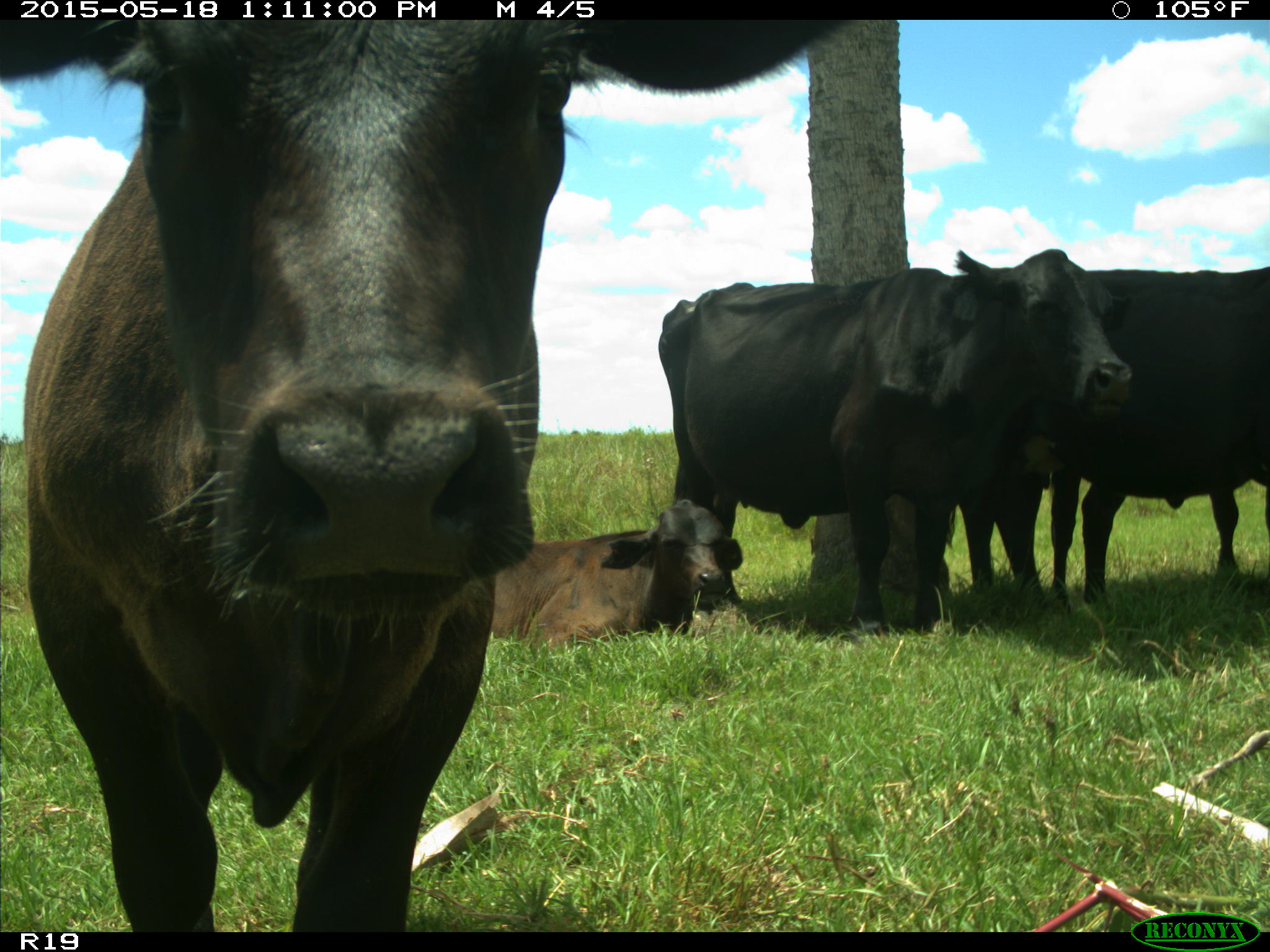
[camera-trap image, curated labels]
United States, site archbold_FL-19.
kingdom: Animalia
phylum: Chordata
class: Mammalia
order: Artiodactyla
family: Bovidae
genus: Bos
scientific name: Bos taurus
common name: domestic cow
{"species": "Bos taurus (domestic cow)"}